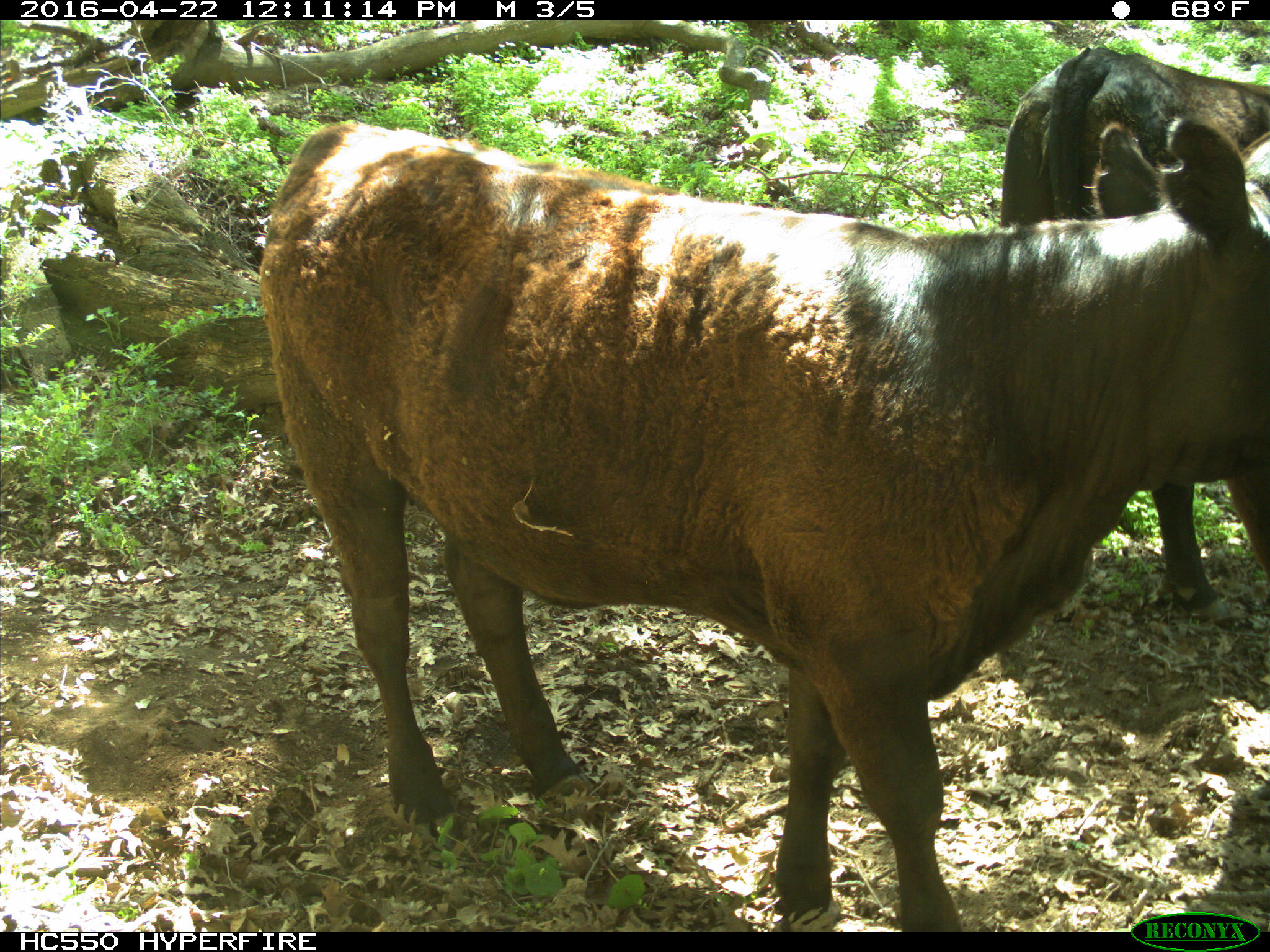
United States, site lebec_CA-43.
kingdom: Animalia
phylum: Chordata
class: Mammalia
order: Artiodactyla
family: Bovidae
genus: Bos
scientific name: Bos taurus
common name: domestic cow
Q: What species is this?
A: Bos taurus (domestic cow).